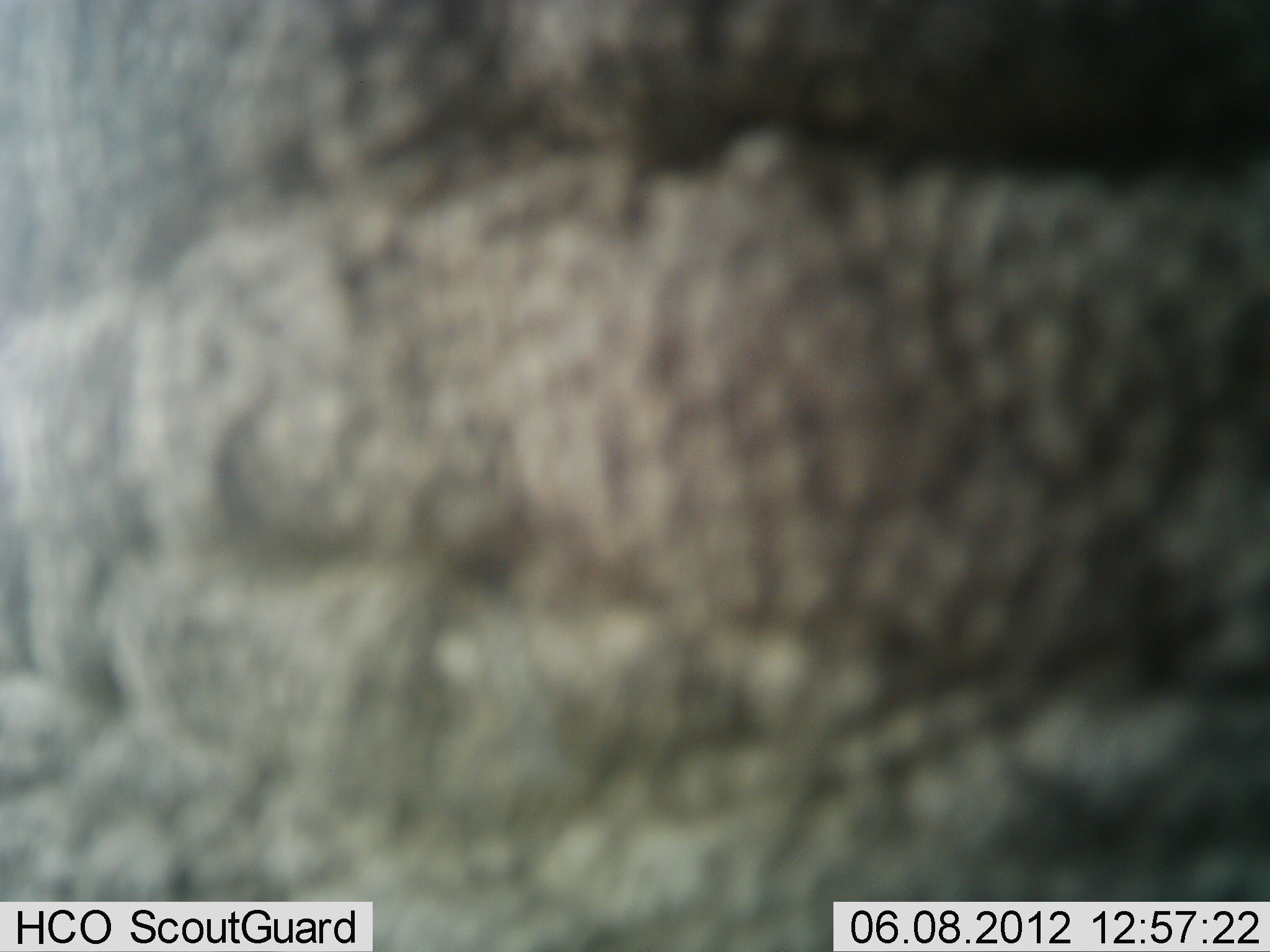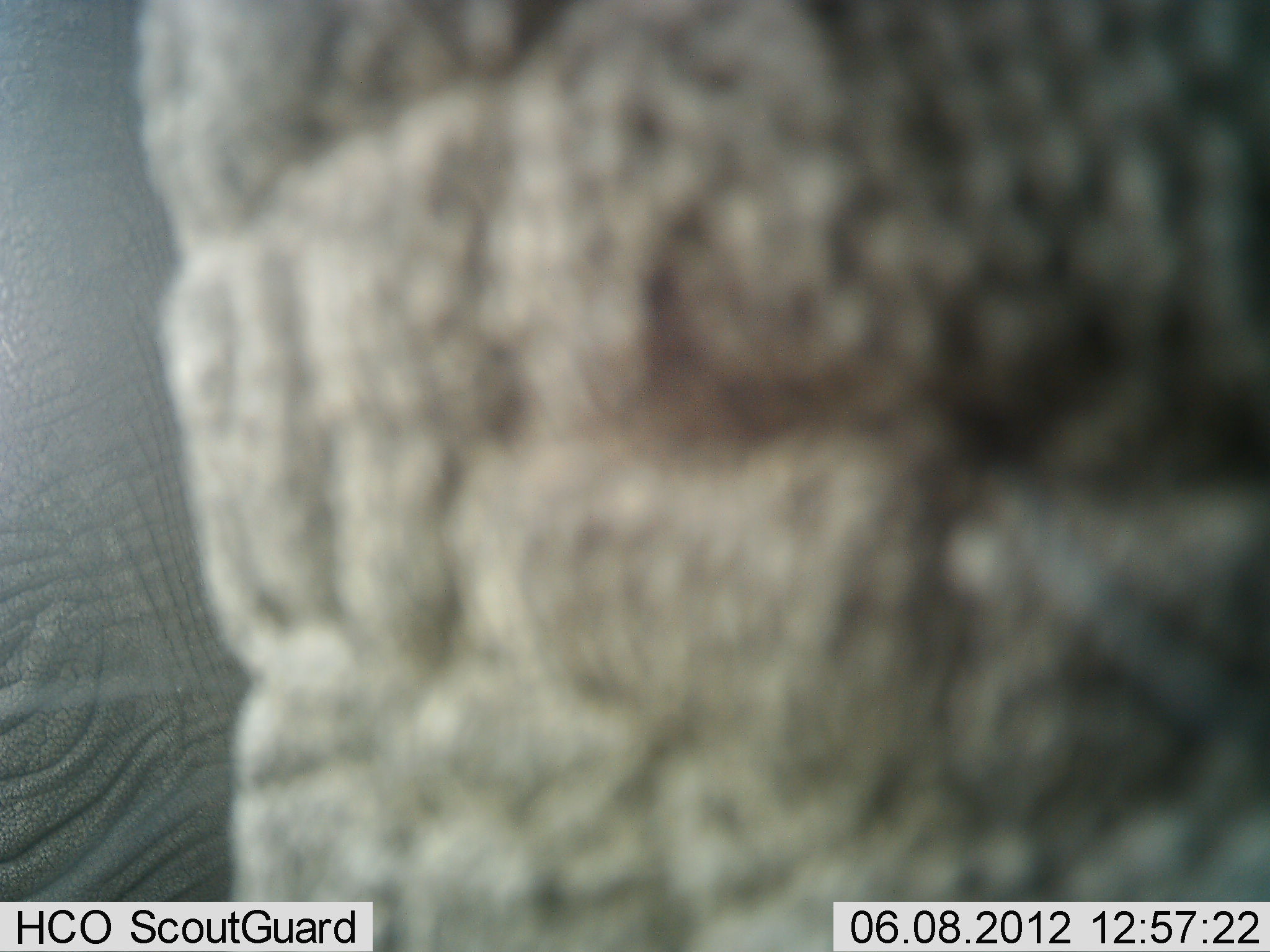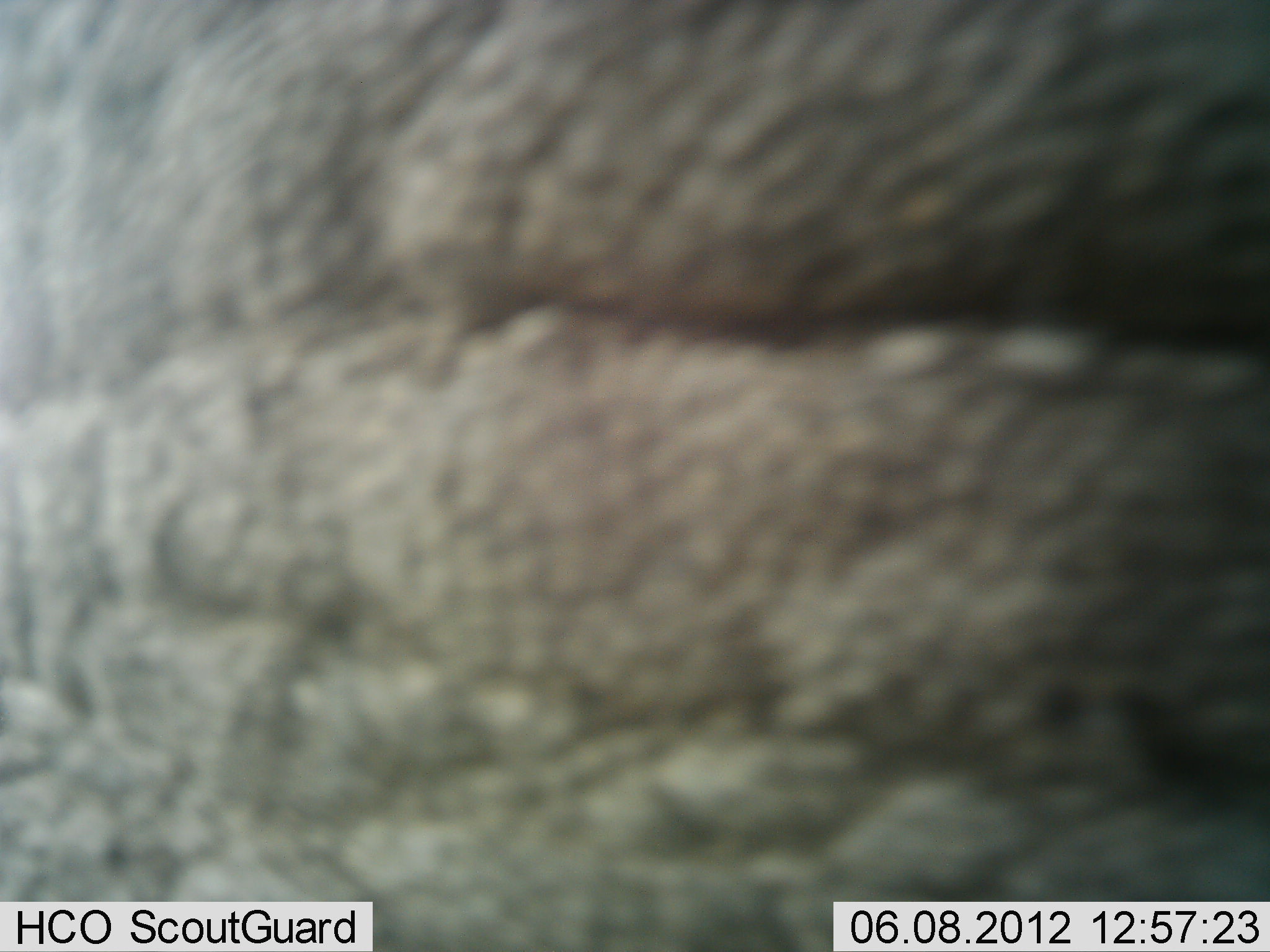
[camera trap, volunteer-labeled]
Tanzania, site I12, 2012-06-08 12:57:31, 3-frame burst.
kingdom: Animalia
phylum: Chordata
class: Mammalia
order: Proboscidea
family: Elephantidae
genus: Loxodonta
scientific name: Loxodonta africana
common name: african bush elephant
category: elephant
Elephant (african bush elephant) (Loxodonta africana), count 1. Behavior (volunteer vote fractions): standing 80%, resting 0%, moving 20%, interacting 0%. Young present (vote fraction): 0%. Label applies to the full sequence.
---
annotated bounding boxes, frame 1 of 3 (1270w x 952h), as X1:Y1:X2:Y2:
animal: 1:1:1270:952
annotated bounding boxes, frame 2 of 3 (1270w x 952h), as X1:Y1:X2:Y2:
animal: 130:0:1270:952; 0:2:256:902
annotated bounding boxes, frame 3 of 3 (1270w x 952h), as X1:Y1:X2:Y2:
animal: 1:1:1270:952